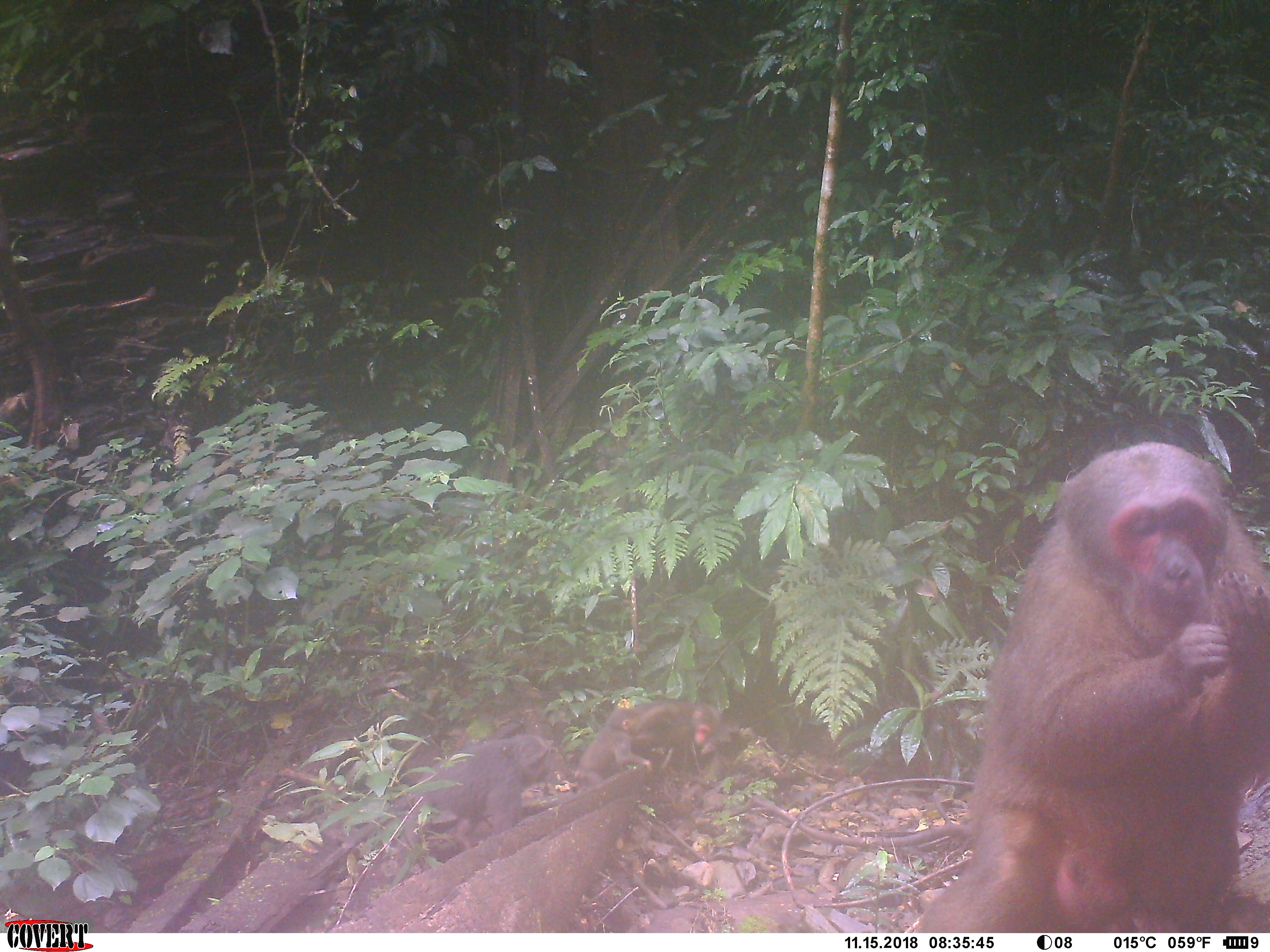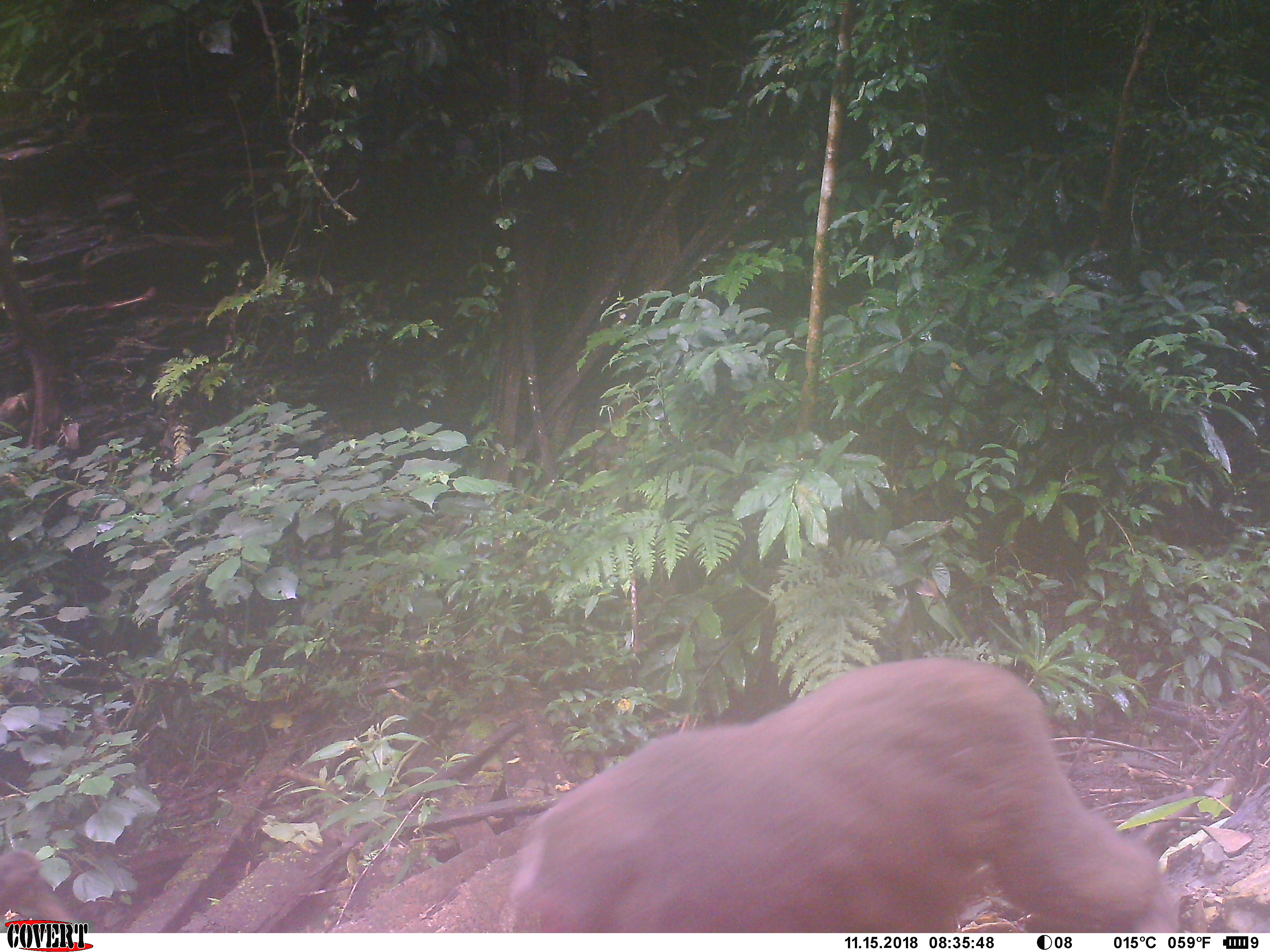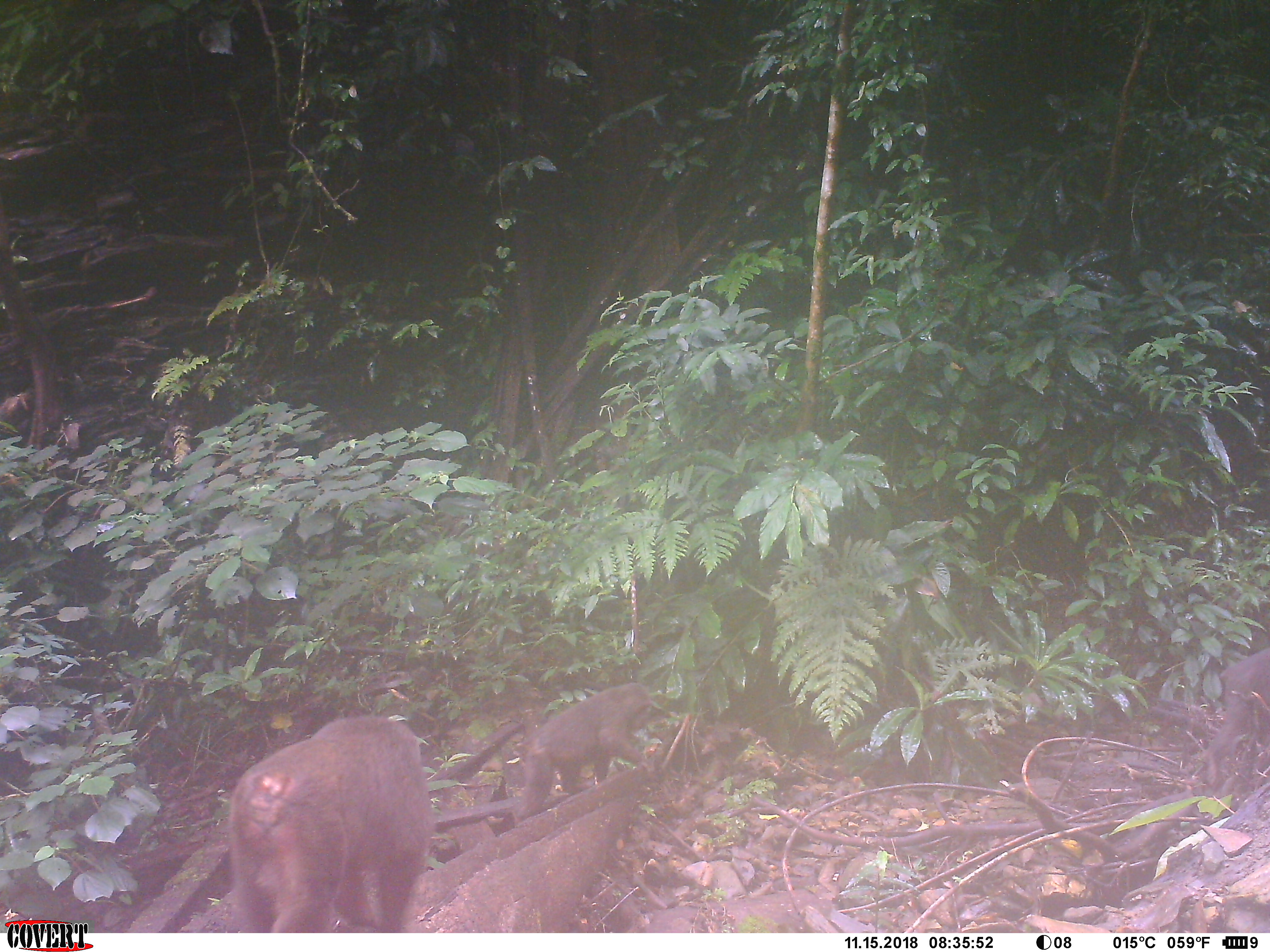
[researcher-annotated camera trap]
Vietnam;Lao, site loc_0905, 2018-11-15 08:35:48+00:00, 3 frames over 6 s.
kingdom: Animalia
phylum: Chordata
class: Mammalia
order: Primates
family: Cercopithecidae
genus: Macaca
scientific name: Macaca arctoides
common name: stump-tailed macaque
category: stump tailed macaque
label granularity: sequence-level